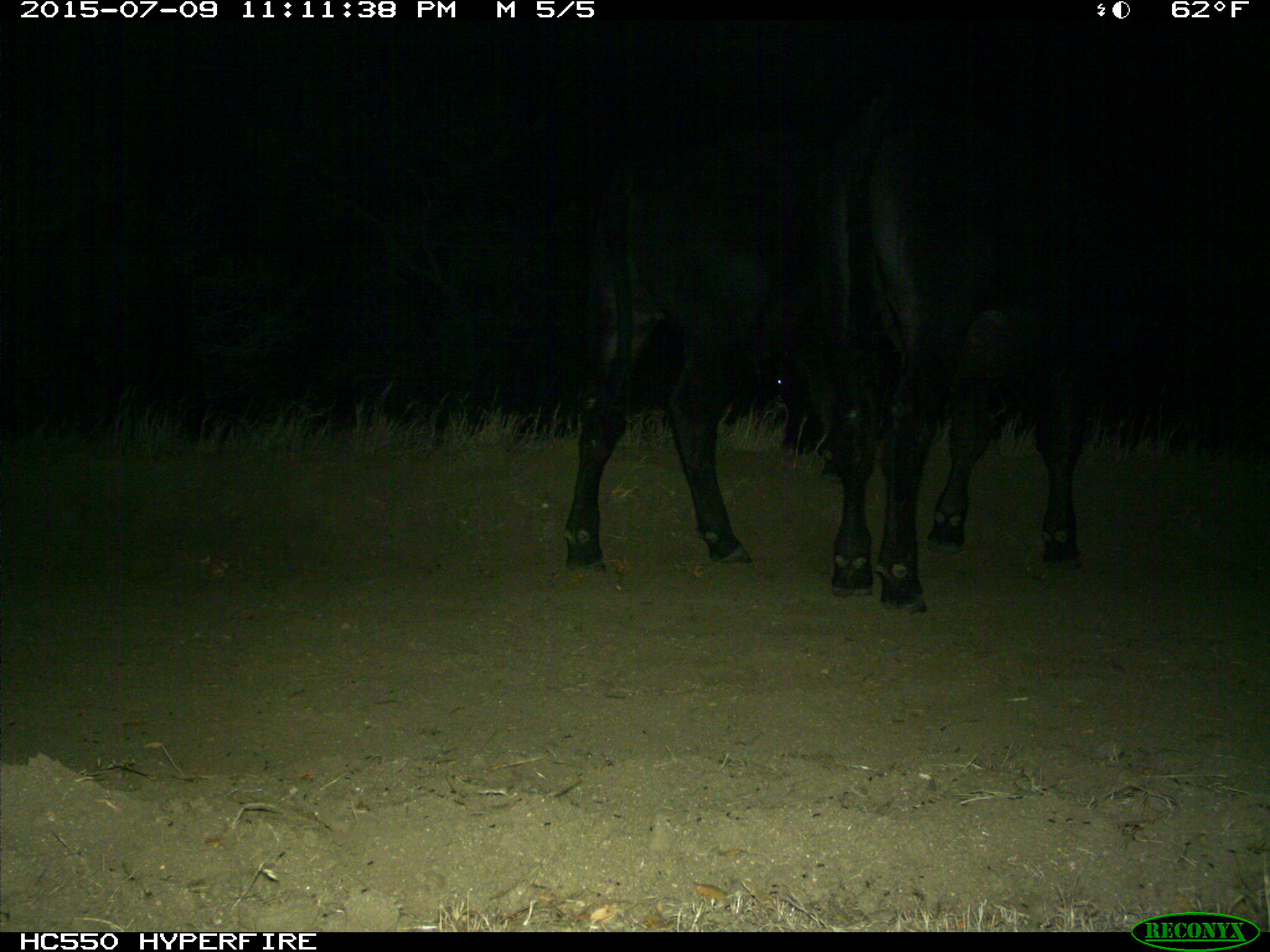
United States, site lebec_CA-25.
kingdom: Animalia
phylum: Chordata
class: Mammalia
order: Artiodactyla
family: Bovidae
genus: Bos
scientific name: Bos taurus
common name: domestic cow